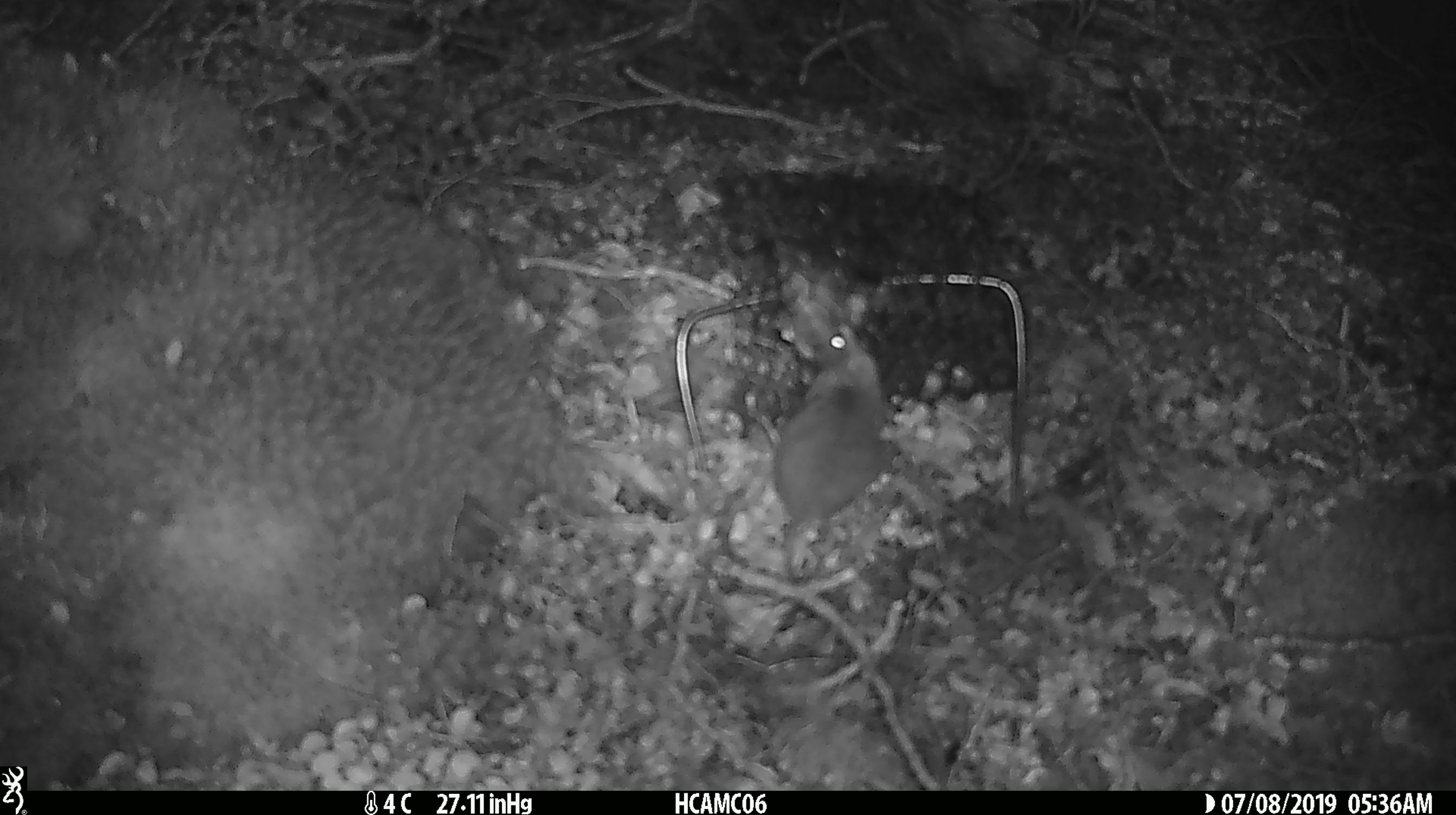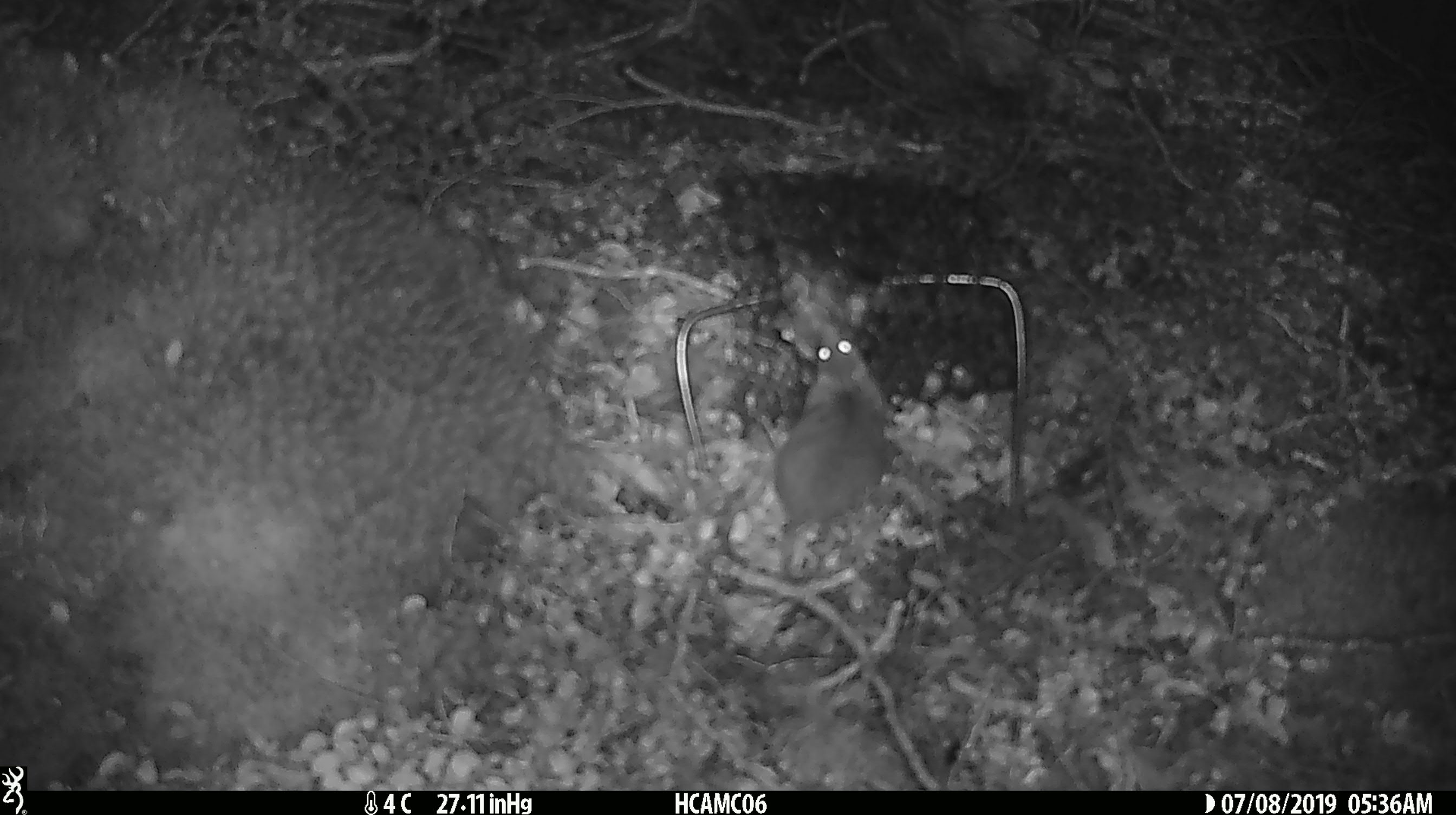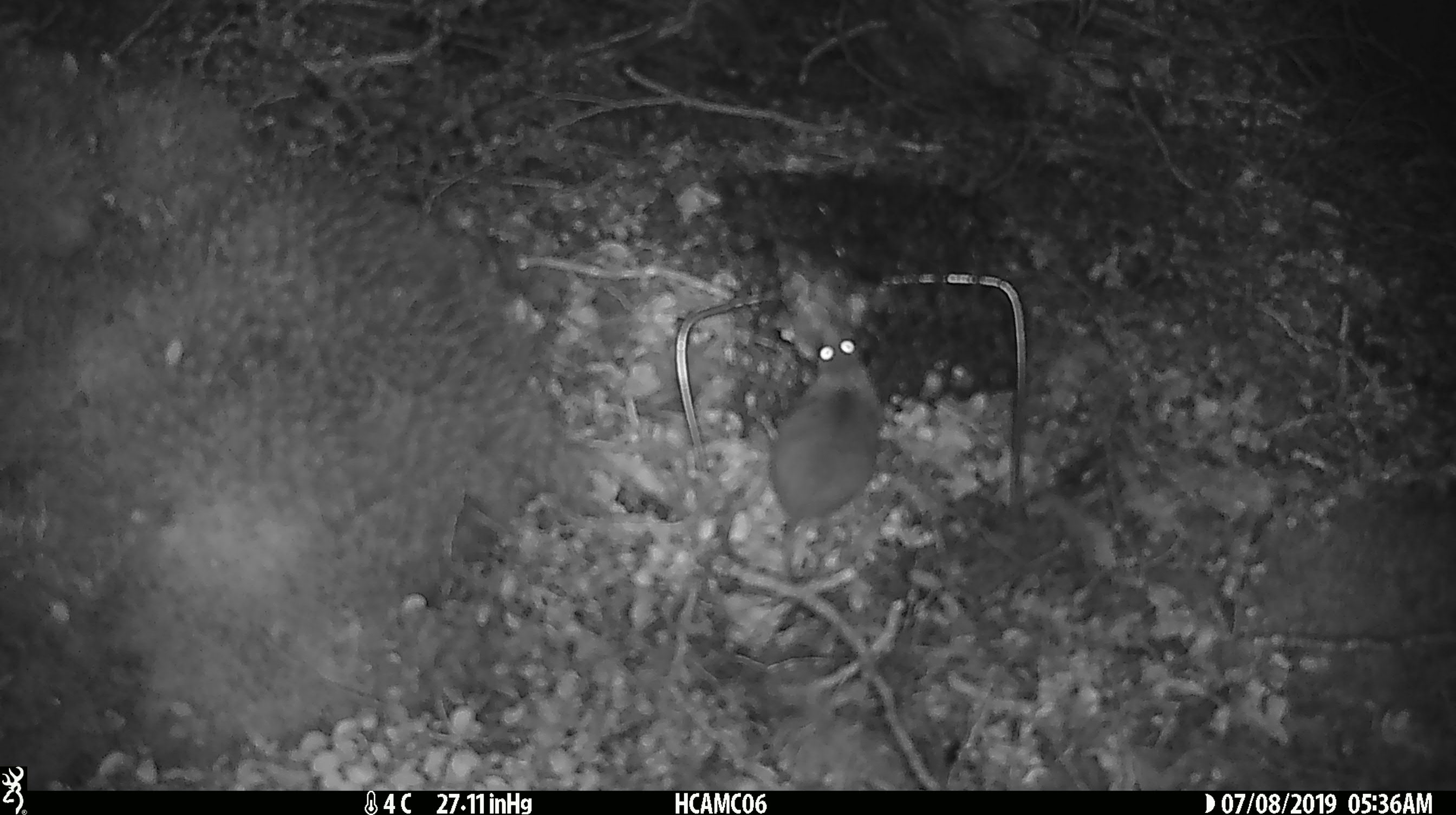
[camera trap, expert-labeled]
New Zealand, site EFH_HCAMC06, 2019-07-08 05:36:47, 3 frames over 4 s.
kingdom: Animalia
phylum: Chordata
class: Mammalia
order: Rodentia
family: Muridae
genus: Mus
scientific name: Mus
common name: mouse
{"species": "mouse (Mus)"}